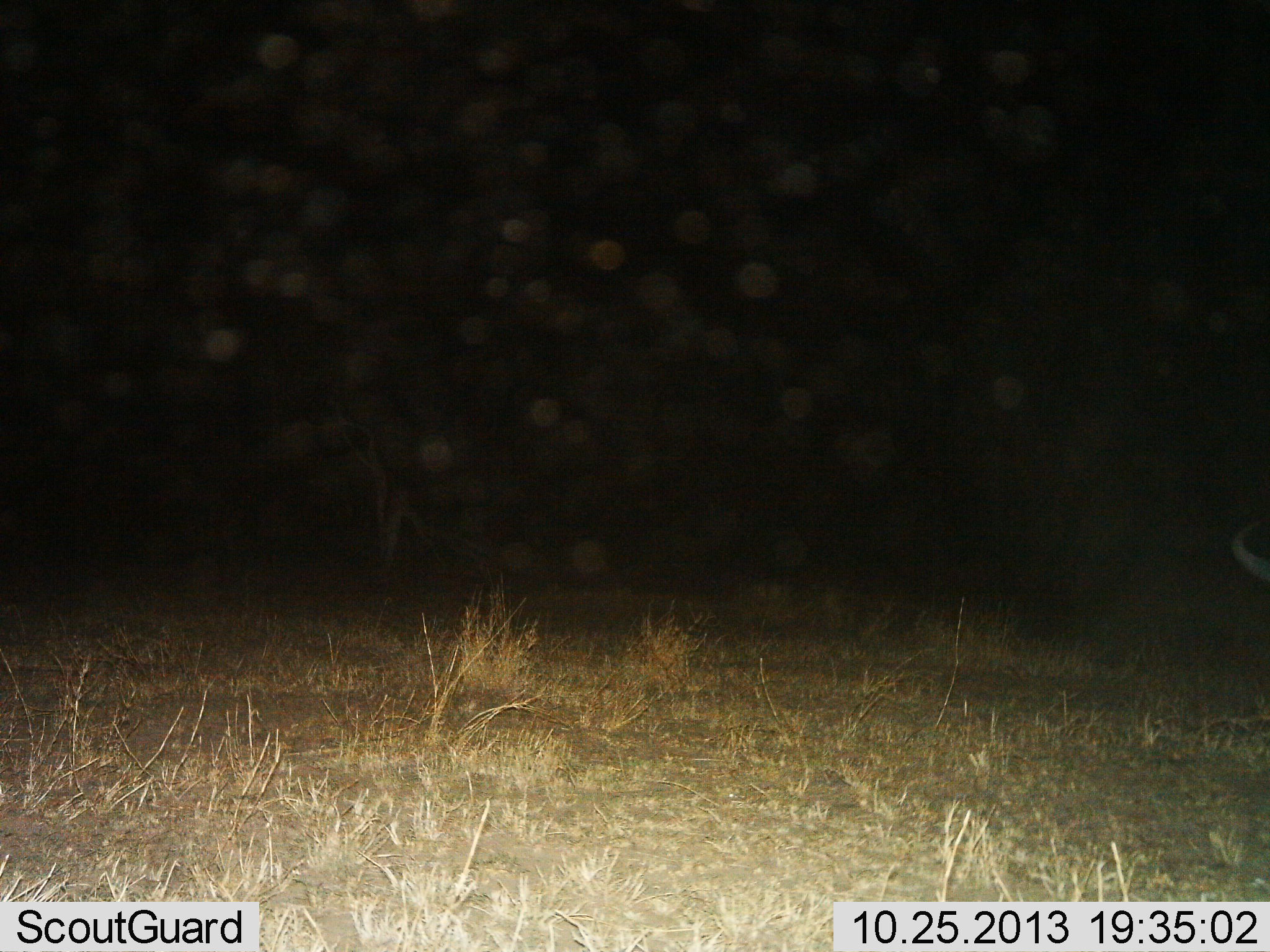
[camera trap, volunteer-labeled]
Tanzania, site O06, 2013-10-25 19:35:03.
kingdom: Animalia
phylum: Chordata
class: Mammalia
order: Artiodactyla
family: Bovidae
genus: Connochaetes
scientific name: Connochaetes taurinus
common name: blue wildebeest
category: wildebeest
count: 1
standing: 86%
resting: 0%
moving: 14%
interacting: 0%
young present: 0%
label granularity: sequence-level